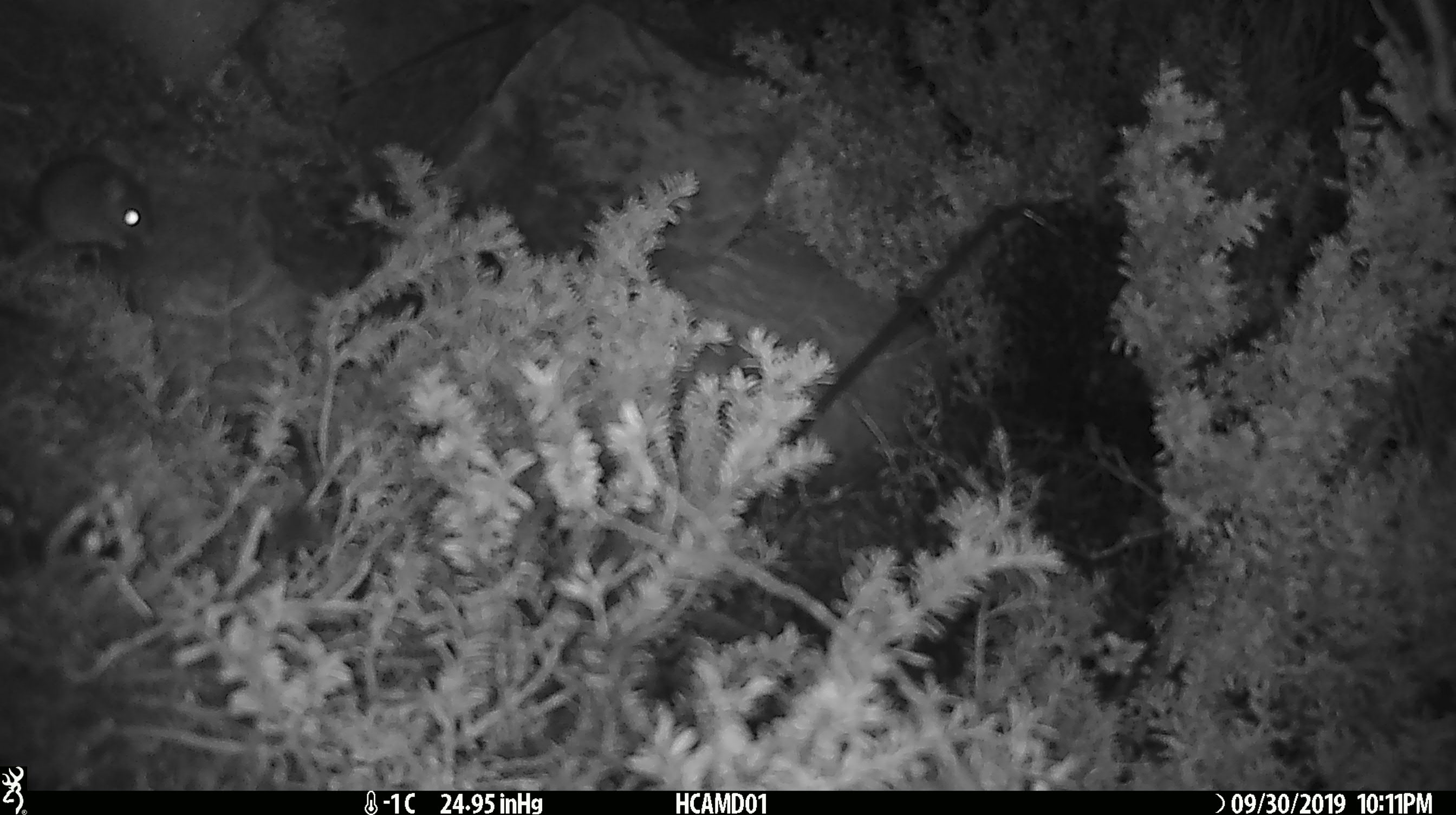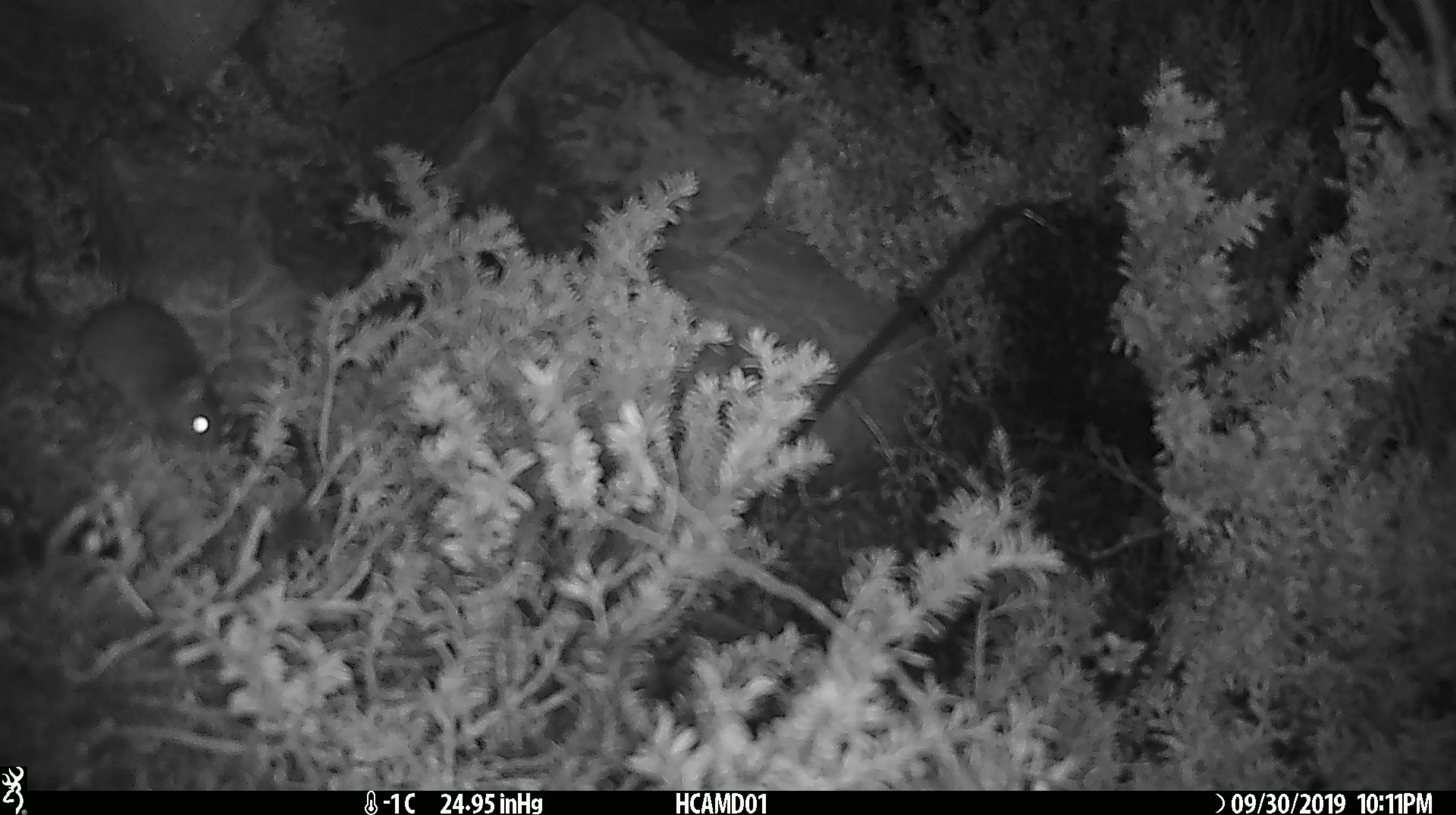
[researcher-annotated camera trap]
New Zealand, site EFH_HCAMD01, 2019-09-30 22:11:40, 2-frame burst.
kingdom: Animalia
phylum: Chordata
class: Mammalia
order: Rodentia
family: Muridae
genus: Mus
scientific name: Mus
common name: mouse